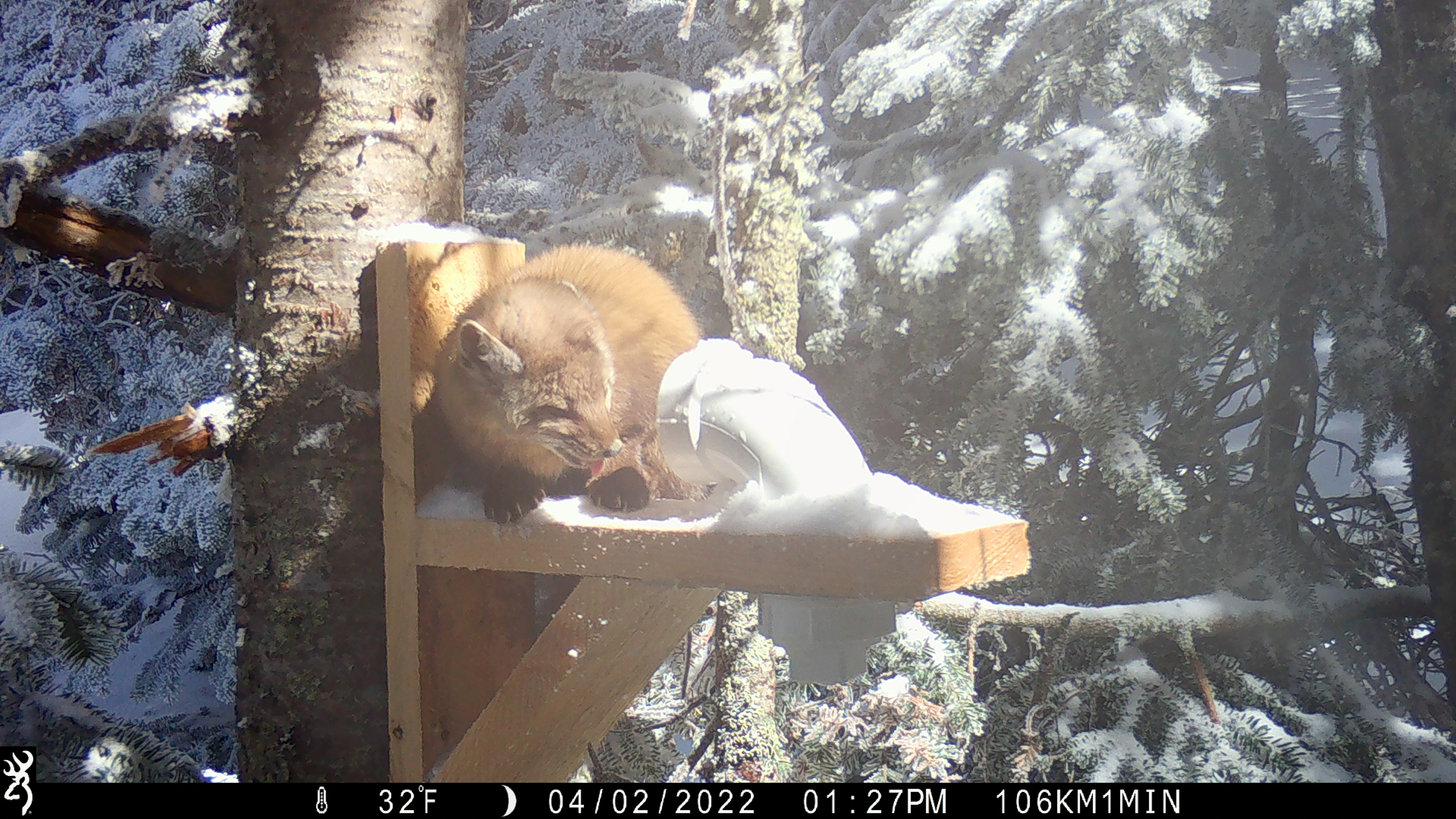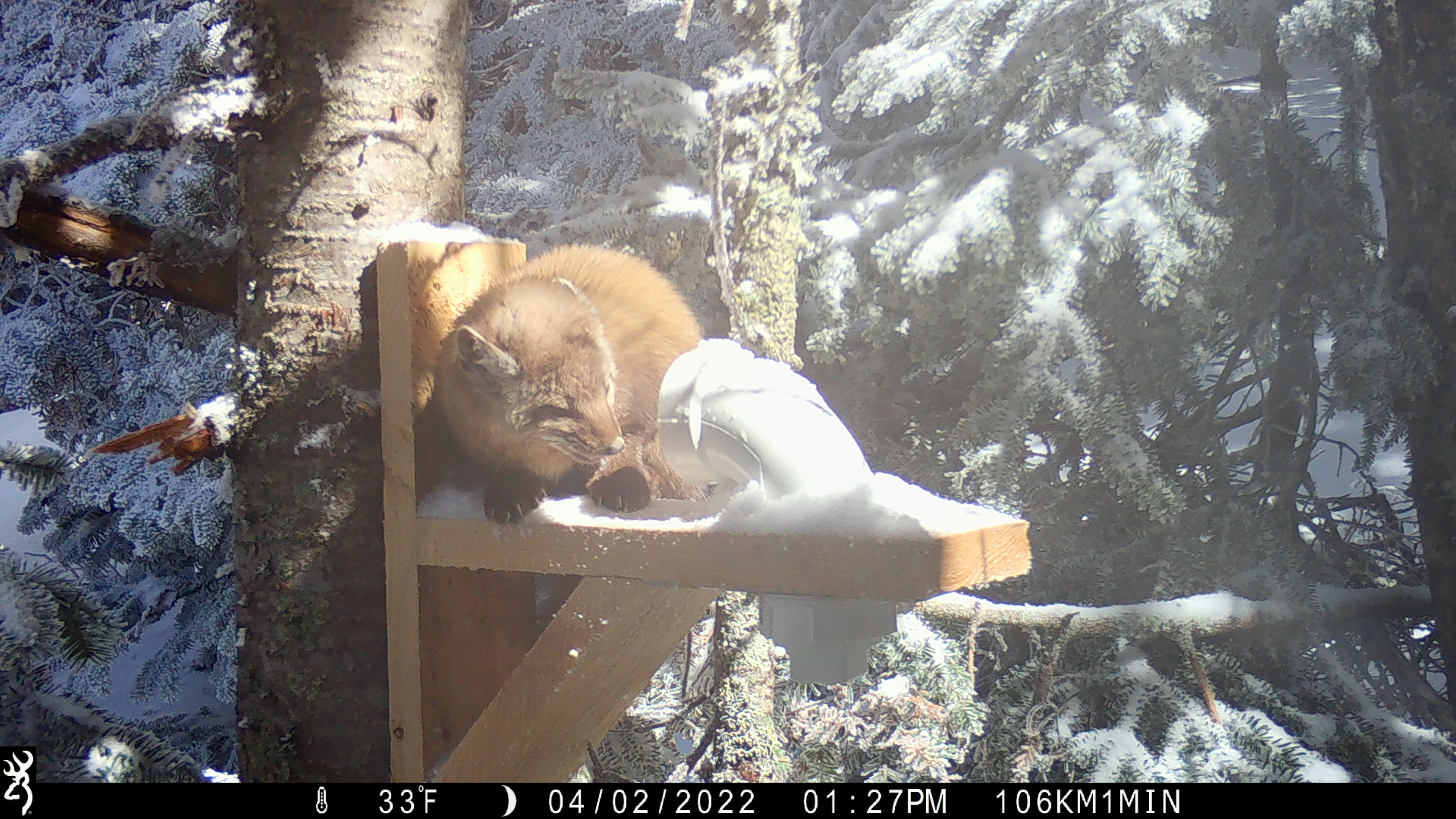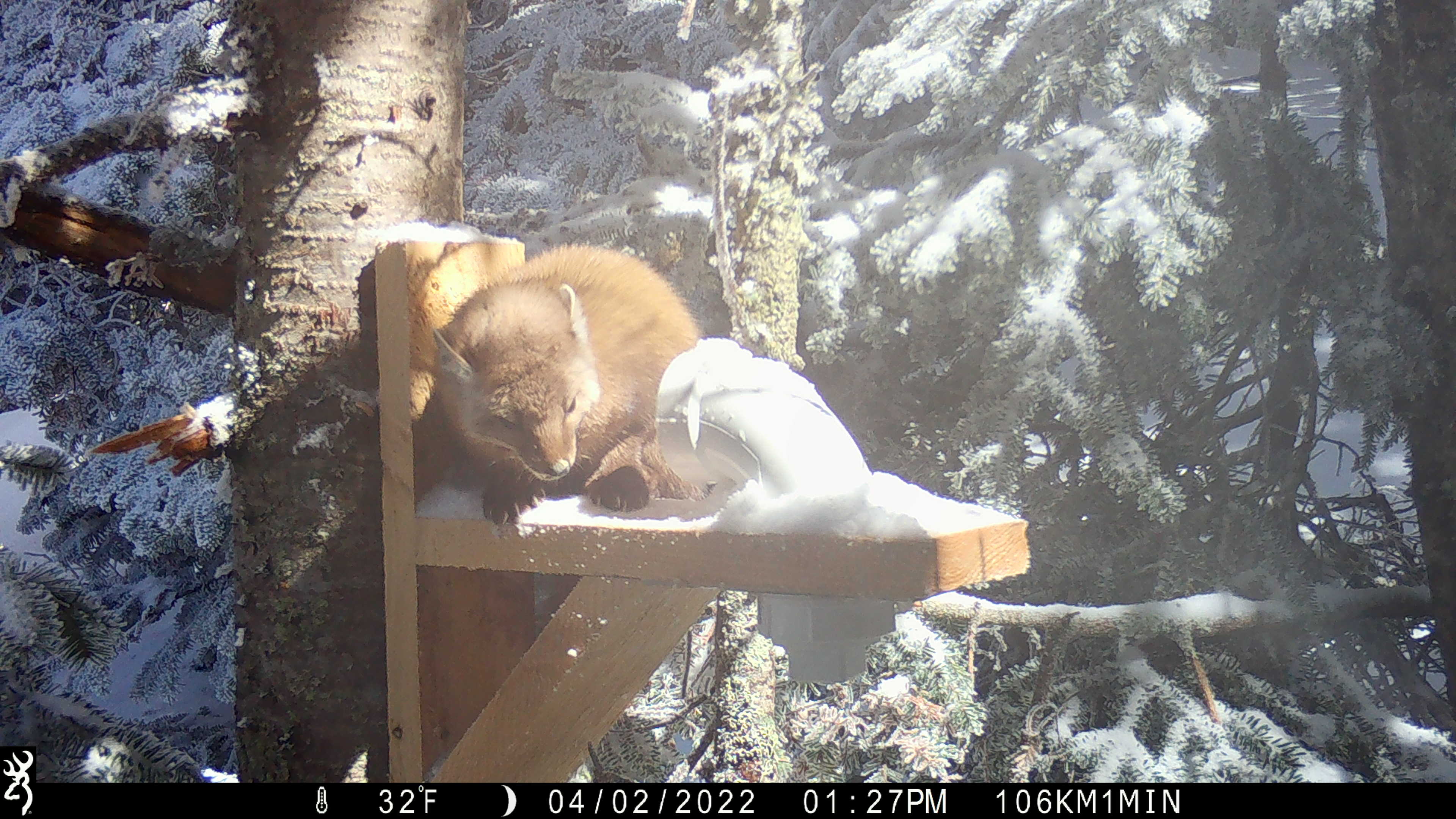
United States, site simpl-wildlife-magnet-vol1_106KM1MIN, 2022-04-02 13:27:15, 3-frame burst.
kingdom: Animalia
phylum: Chordata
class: Mammalia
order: Carnivora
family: Mustelidae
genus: Martes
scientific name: Martes americana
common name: american marten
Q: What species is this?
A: American marten (Martes americana).